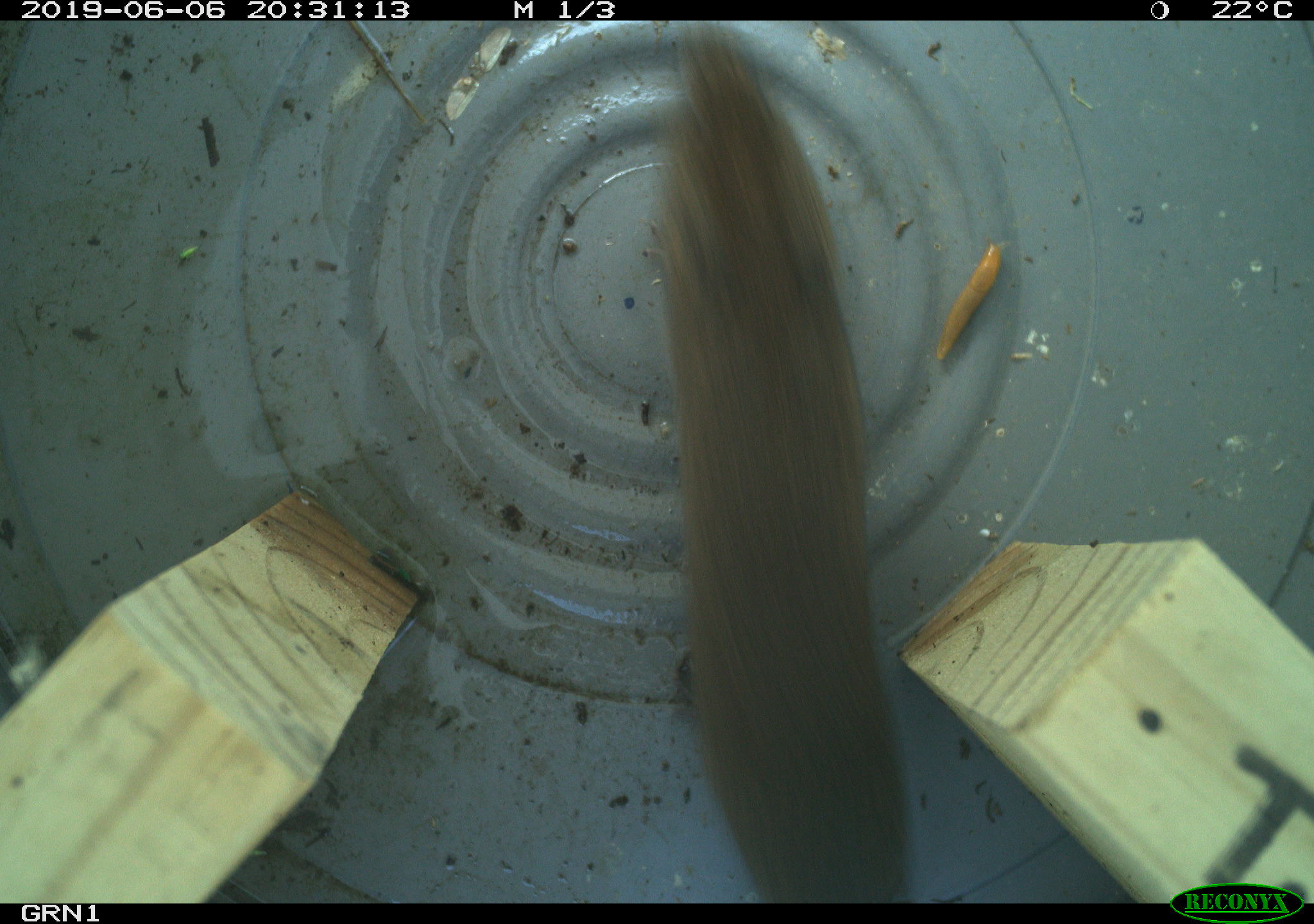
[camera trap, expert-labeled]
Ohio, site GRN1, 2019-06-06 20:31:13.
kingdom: Animalia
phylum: Chordata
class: Mammalia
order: Rodentia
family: Cricetidae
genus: Microtus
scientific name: Microtus pennsylvanicus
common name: meadow vole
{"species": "meadow vole (Microtus pennsylvanicus)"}